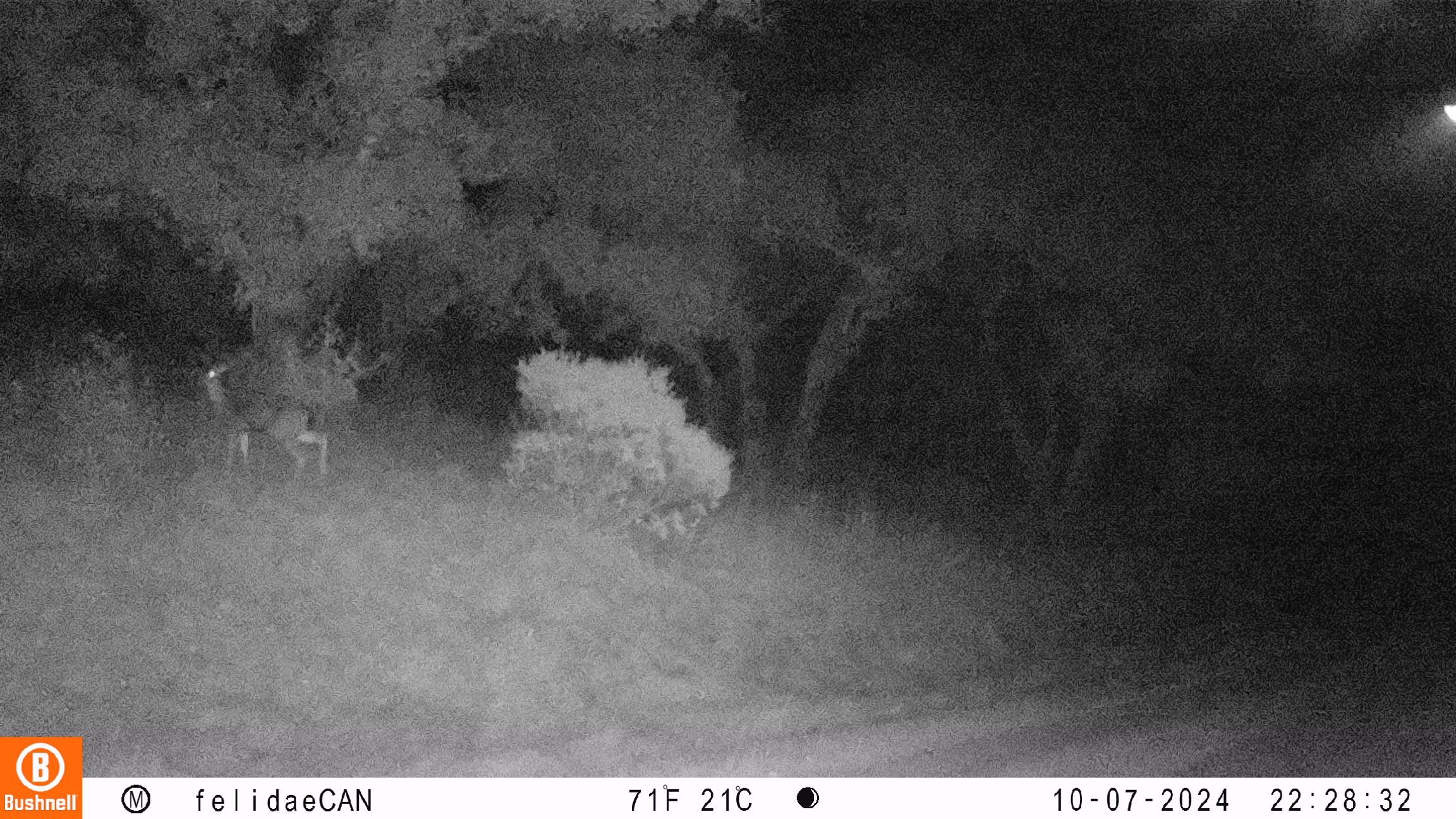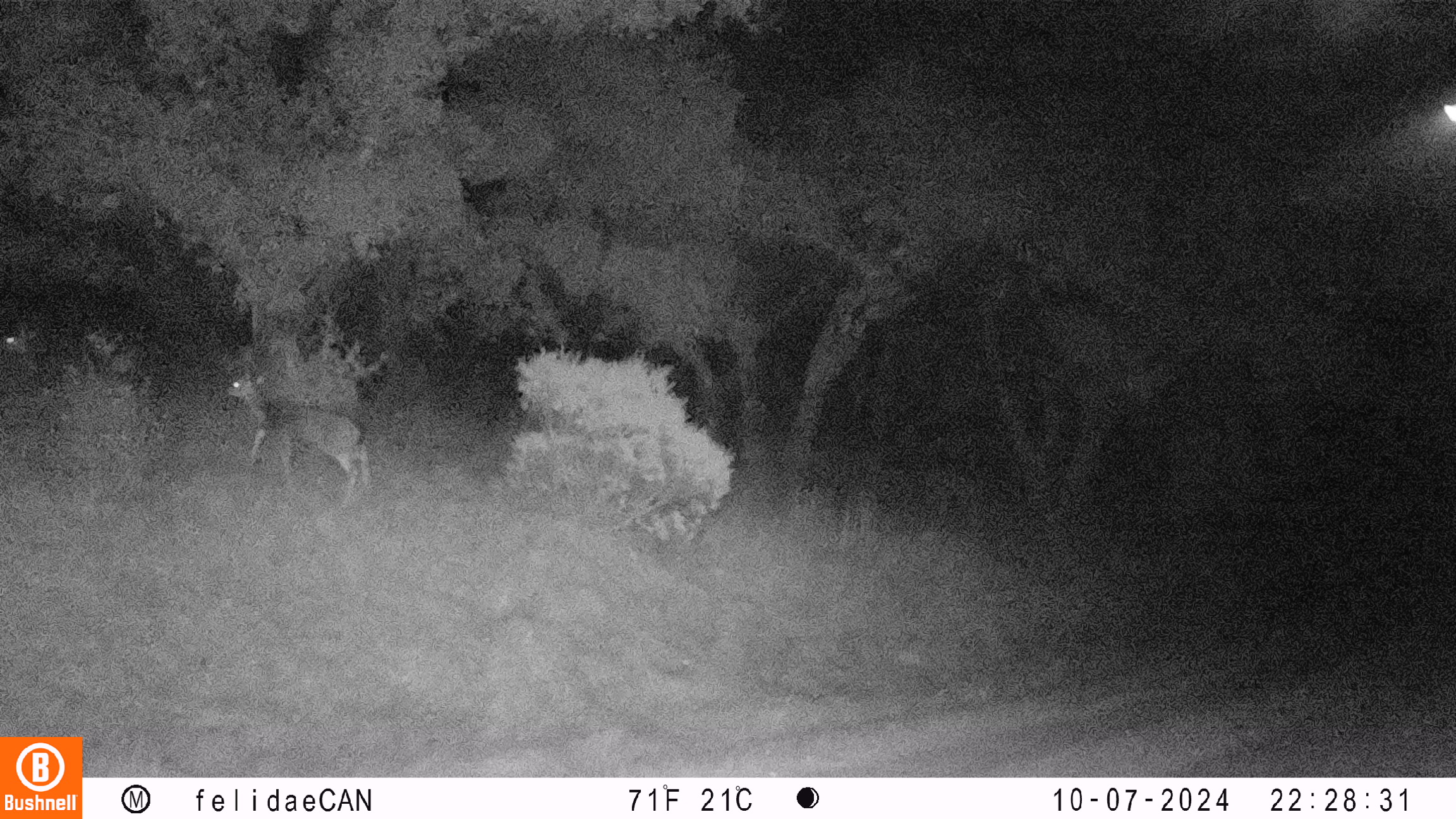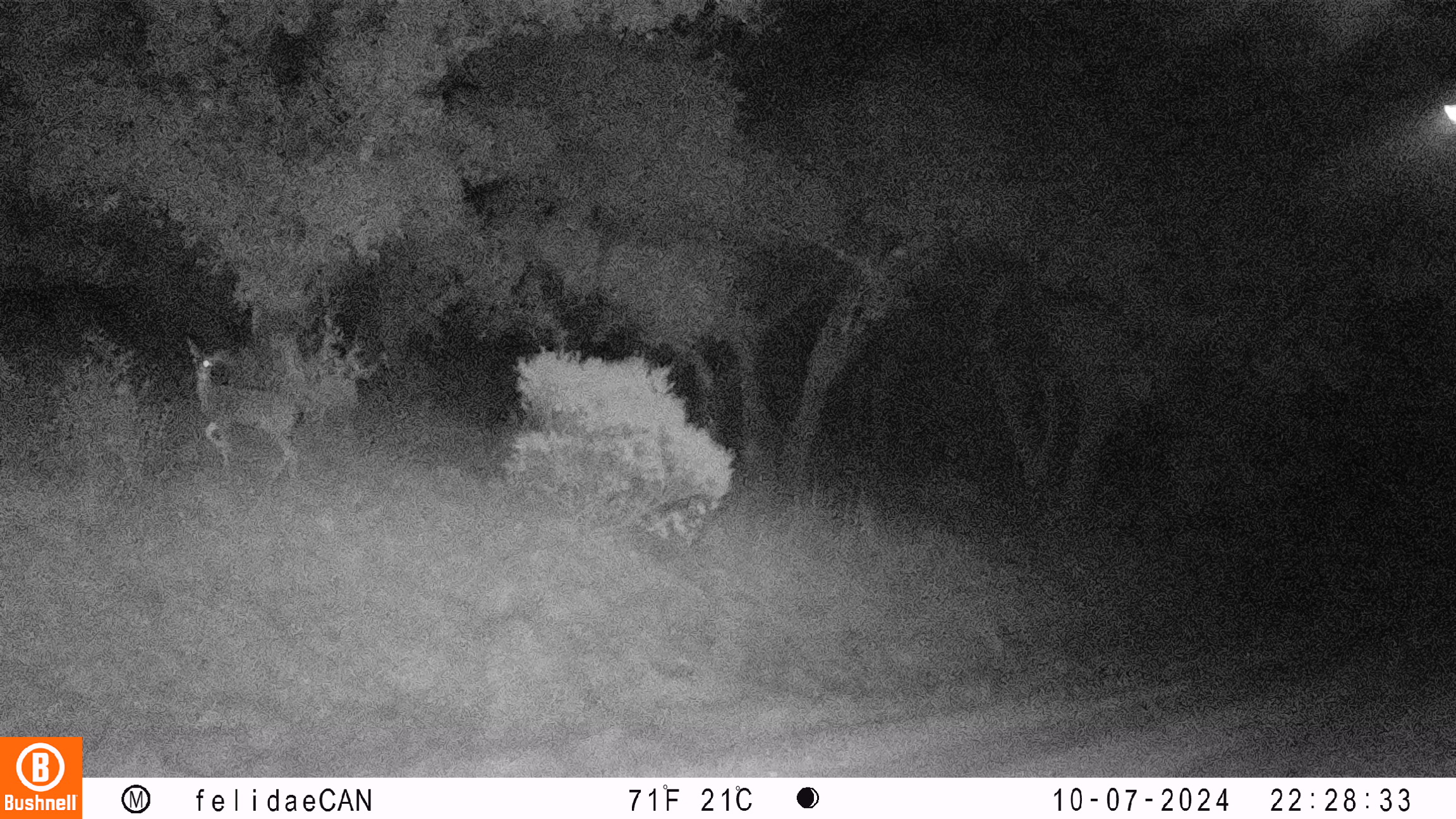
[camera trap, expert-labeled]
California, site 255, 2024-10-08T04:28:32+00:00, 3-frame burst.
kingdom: Animalia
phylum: Chordata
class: Mammalia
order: Artiodactyla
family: Cervidae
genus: Odocoileus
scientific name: Odocoileus hemionus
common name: mule deer